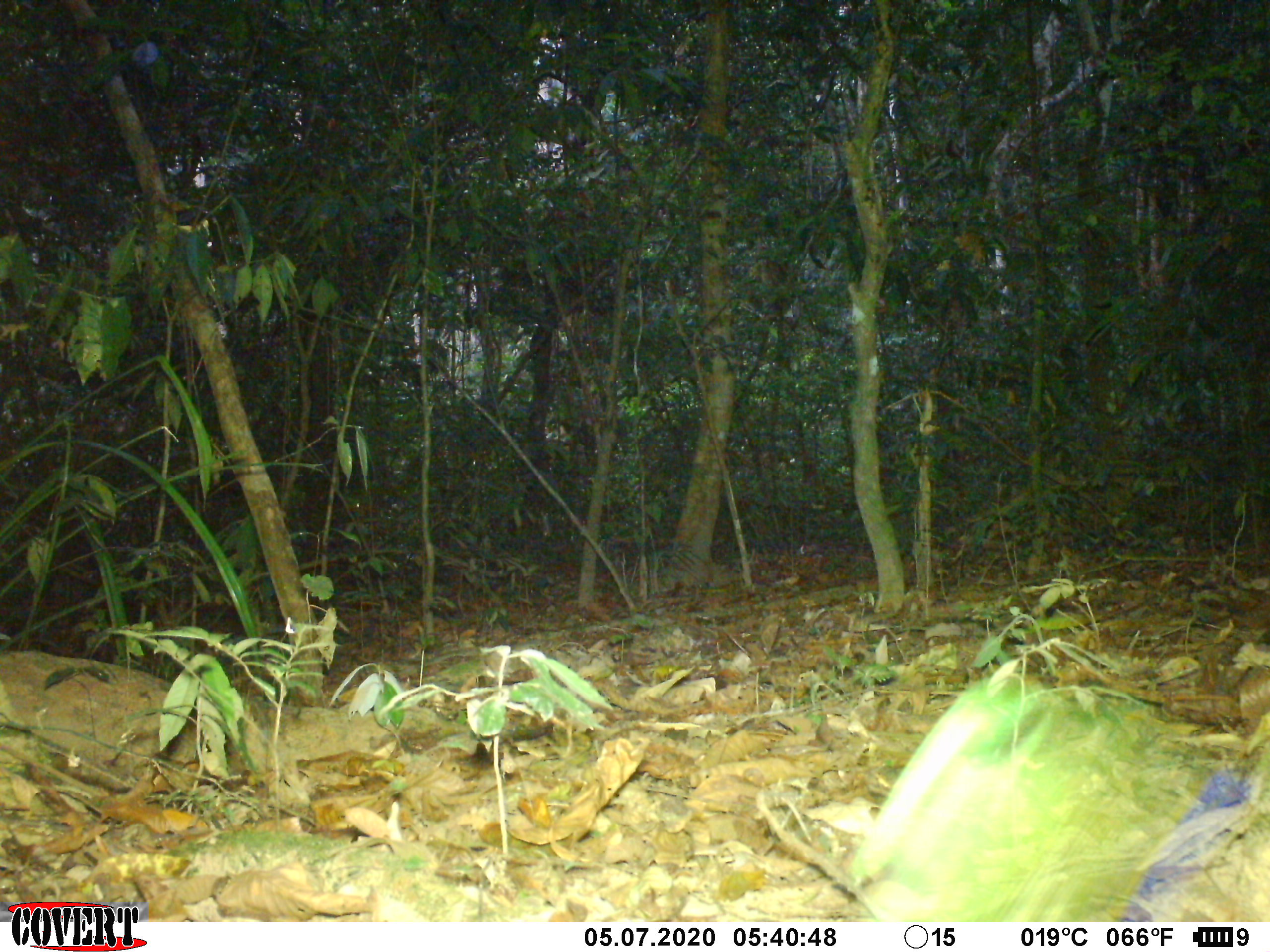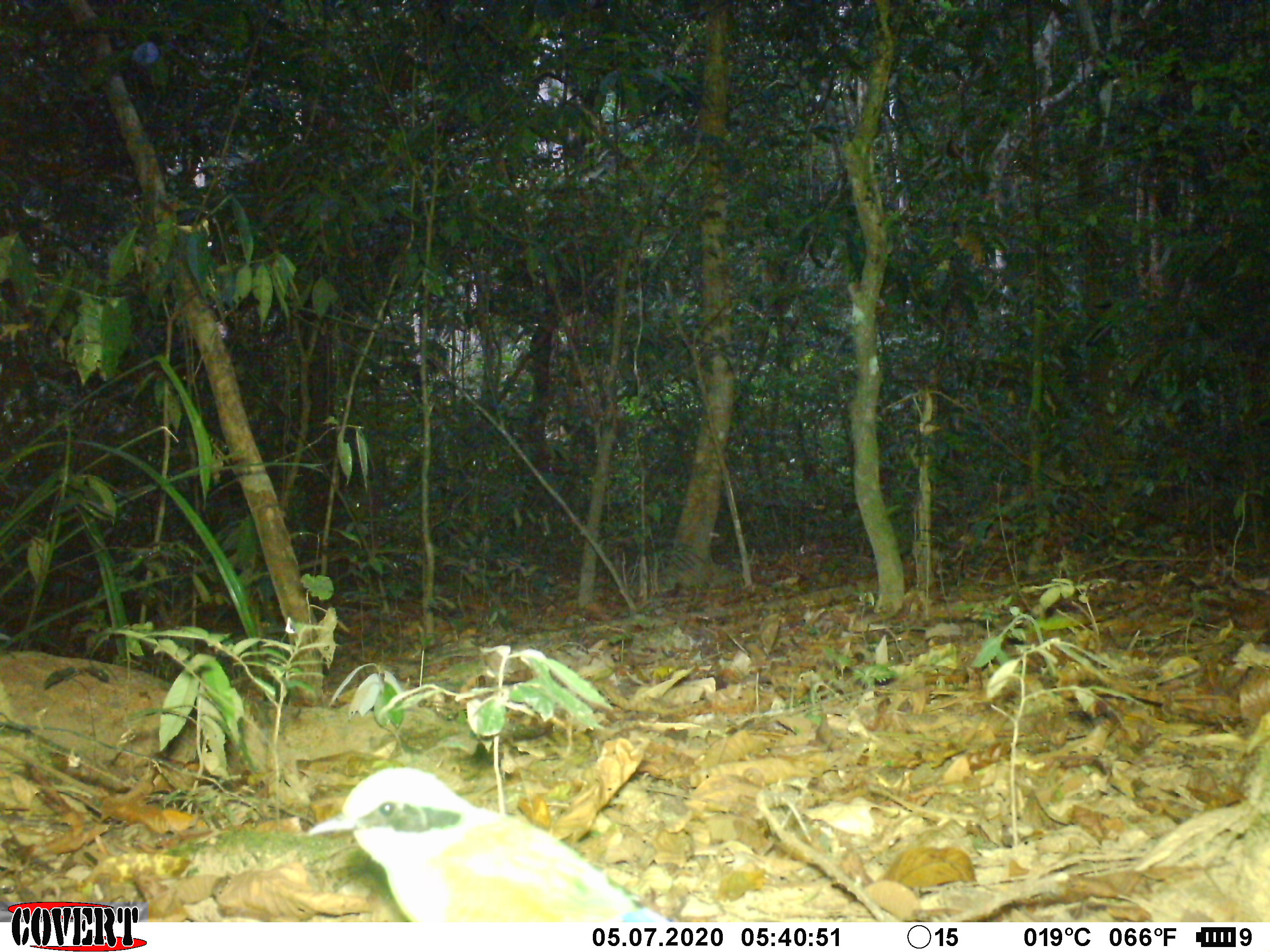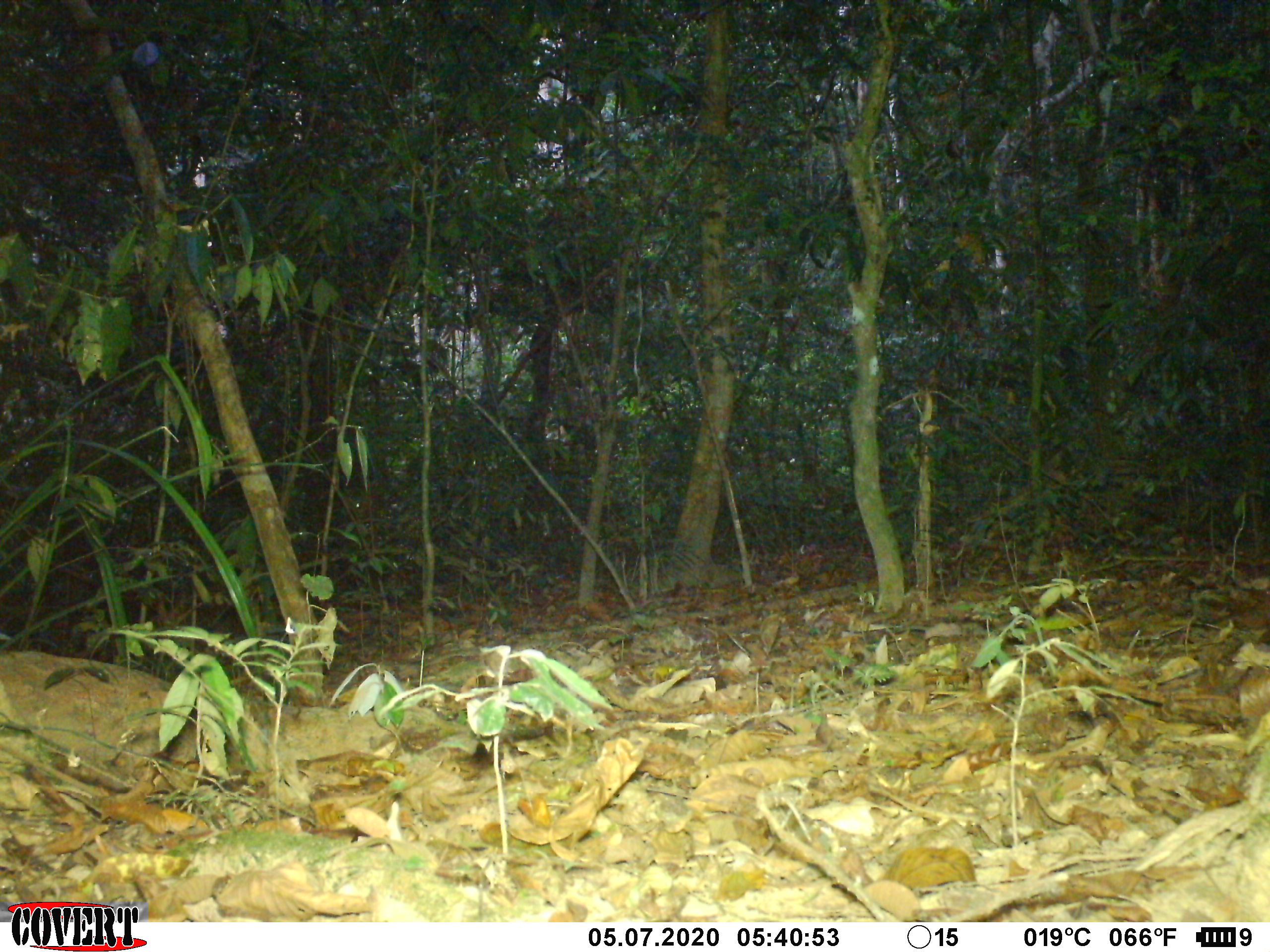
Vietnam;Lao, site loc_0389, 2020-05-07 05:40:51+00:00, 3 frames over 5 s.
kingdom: Animalia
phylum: Chordata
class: Aves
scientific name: Aves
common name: bird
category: unidentified bird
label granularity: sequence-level